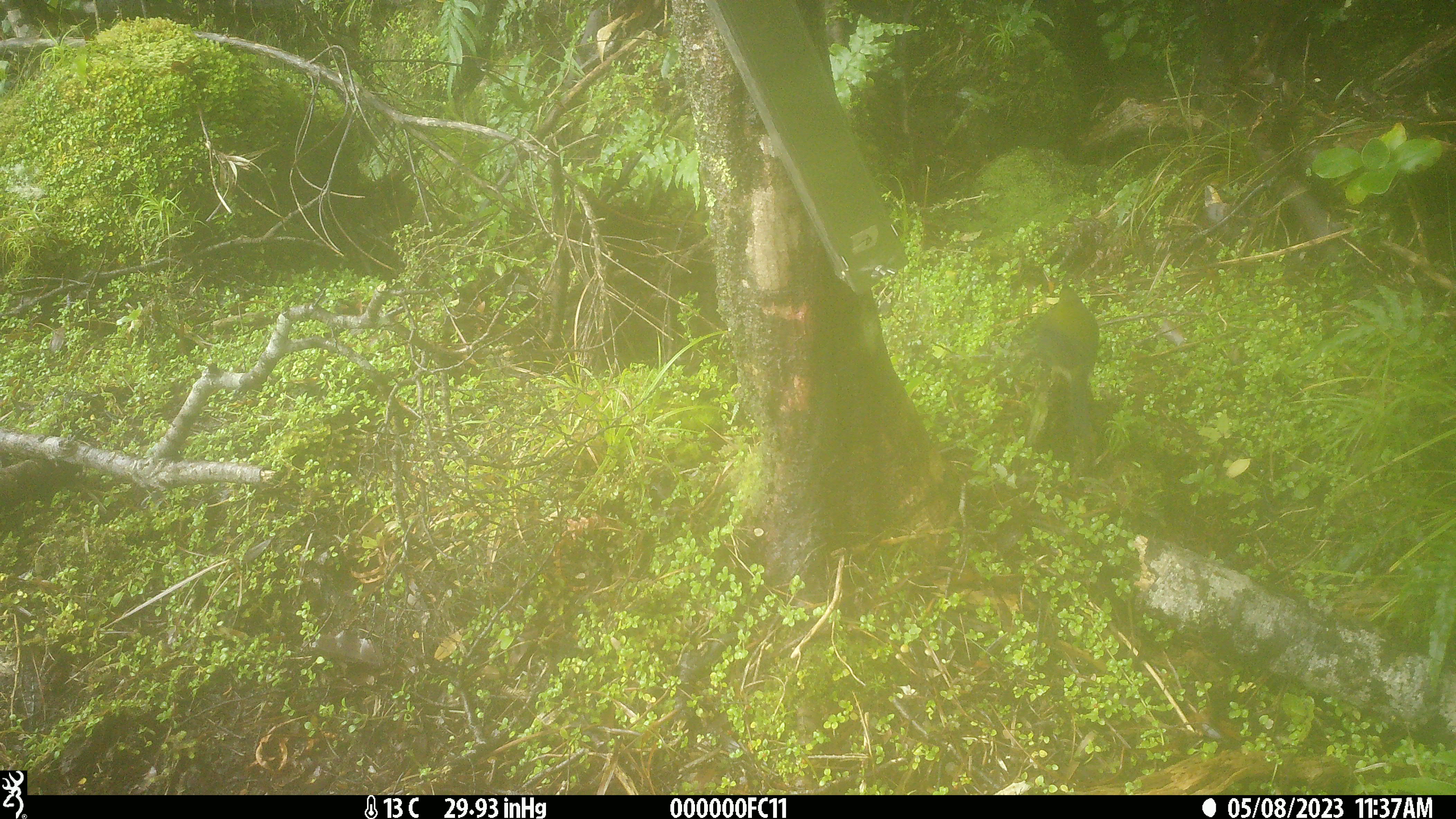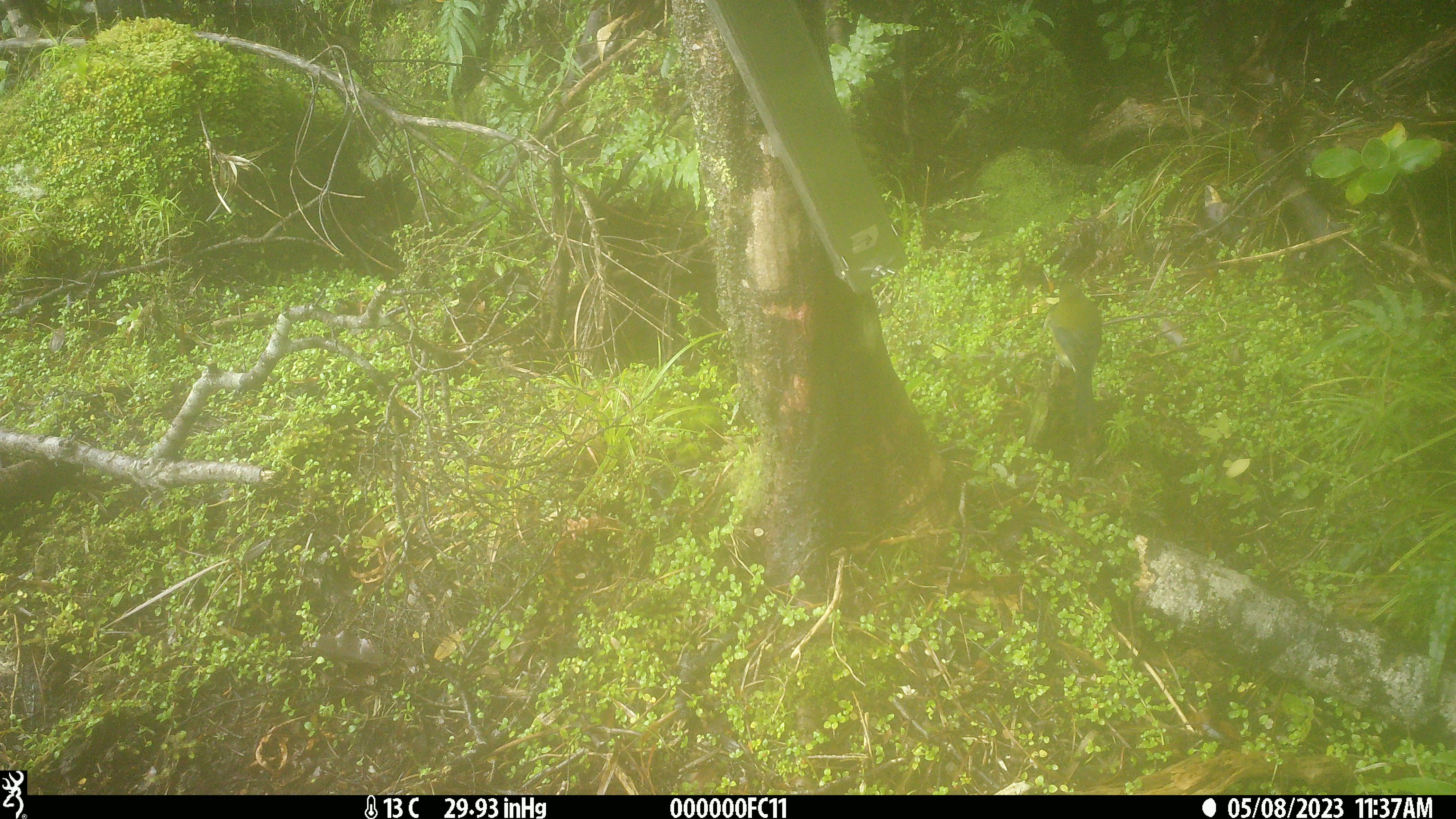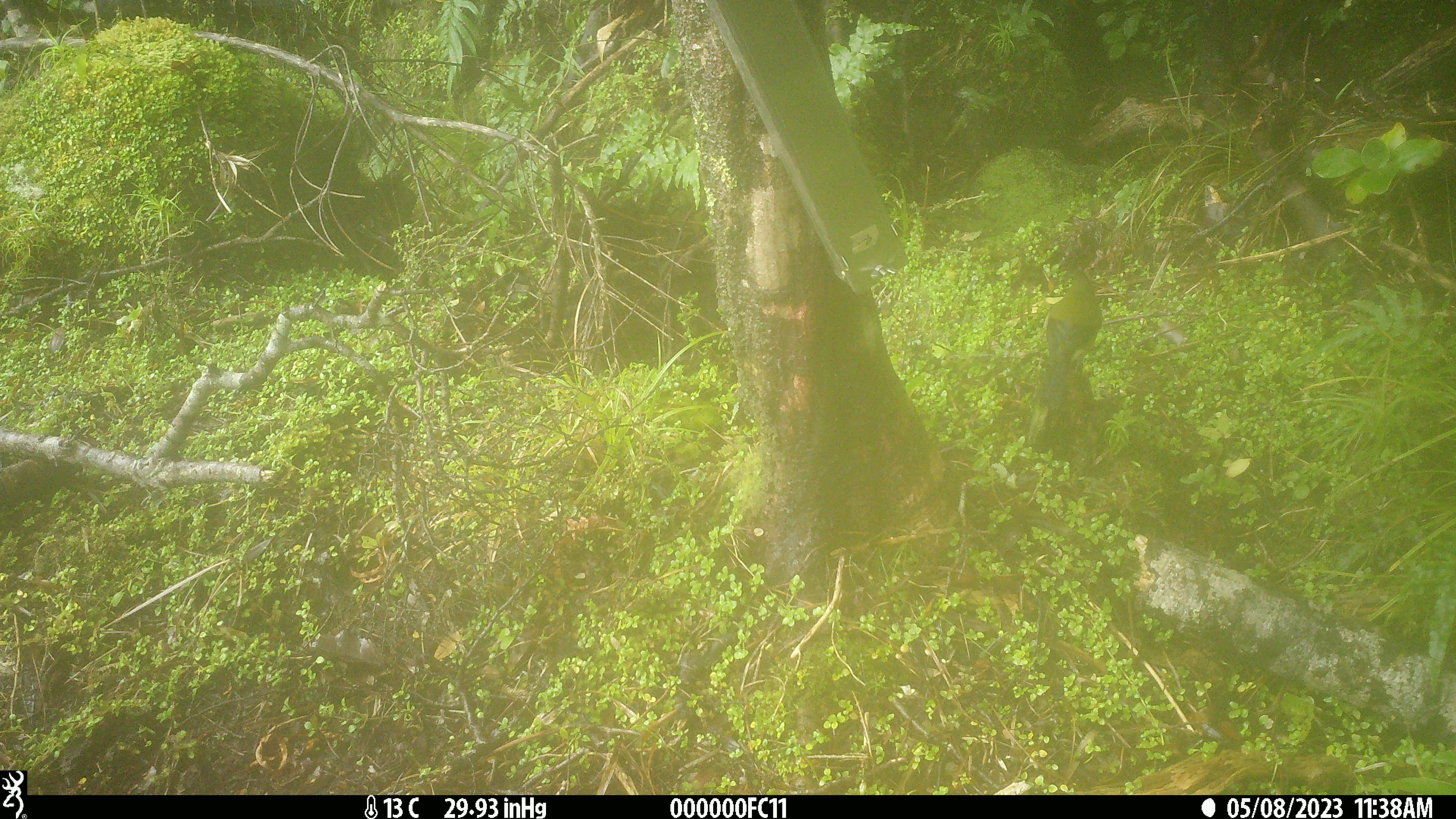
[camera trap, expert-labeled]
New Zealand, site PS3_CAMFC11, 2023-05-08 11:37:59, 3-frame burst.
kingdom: Animalia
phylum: Chordata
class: Aves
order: Passeriformes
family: Meliphagidae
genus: Anthornis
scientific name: Anthornis melanura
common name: new zealand bellbird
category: bellbird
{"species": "bellbird (new zealand bellbird) (Anthornis melanura)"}